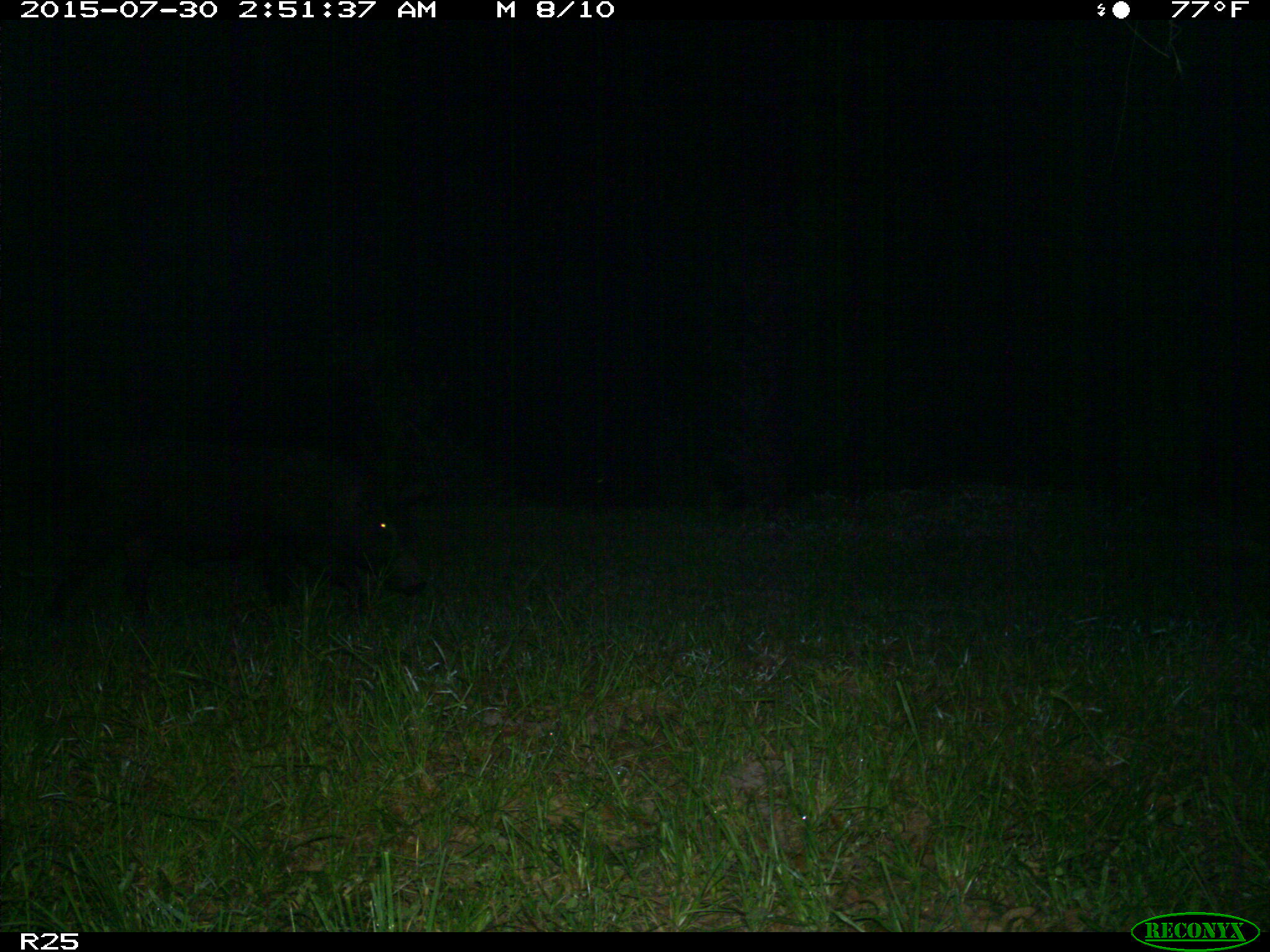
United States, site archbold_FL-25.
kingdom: Animalia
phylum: Chordata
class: Mammalia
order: Artiodactyla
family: Suidae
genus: Sus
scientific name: Sus scrofa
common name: wild boar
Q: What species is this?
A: Sus scrofa (wild boar).